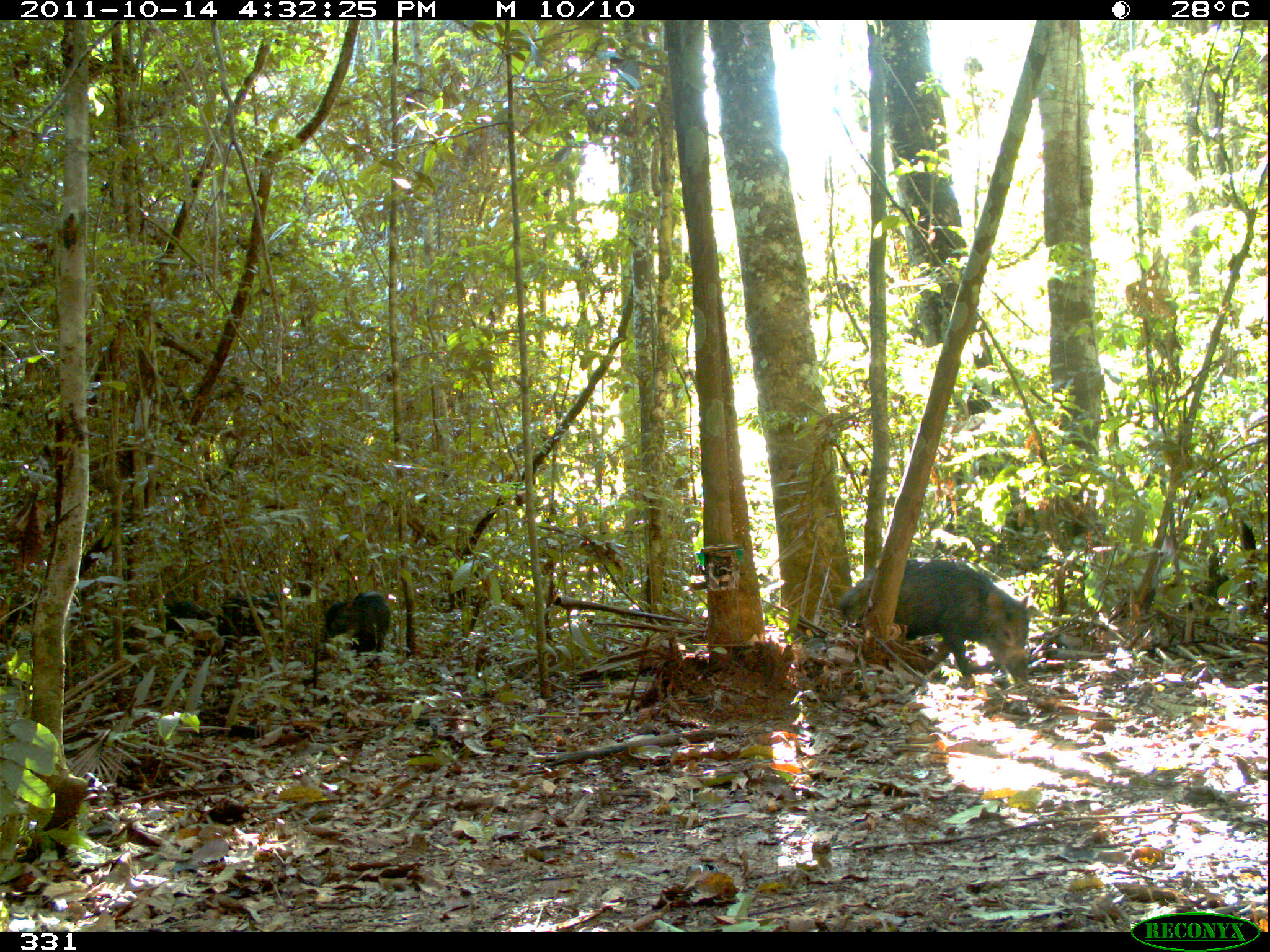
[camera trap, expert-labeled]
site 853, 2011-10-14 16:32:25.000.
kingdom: Animalia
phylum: Chordata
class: Mammalia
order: Artiodactyla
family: Tayassuidae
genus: Tayassu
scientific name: Tayassu pecari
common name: white-lipped peccary